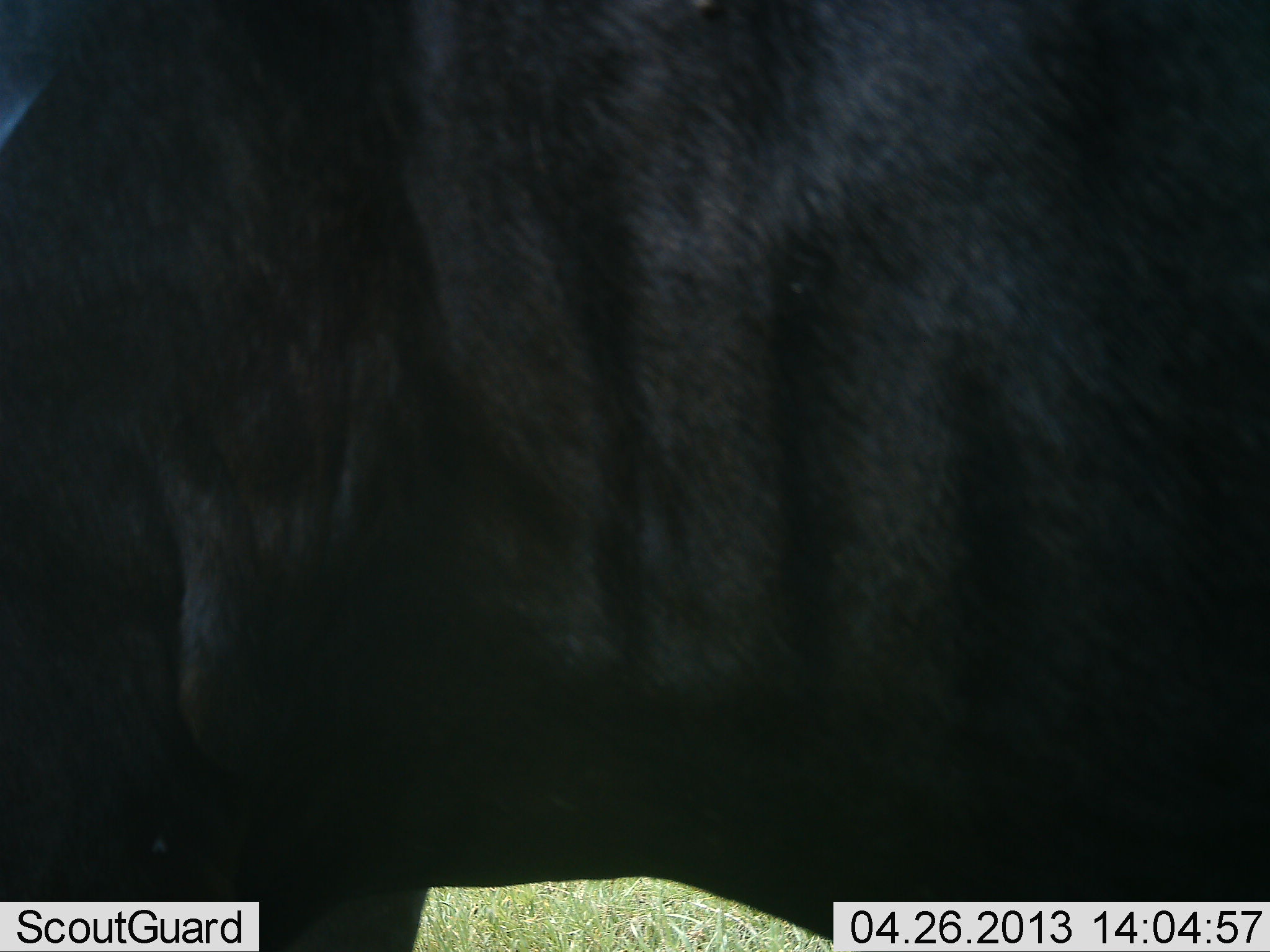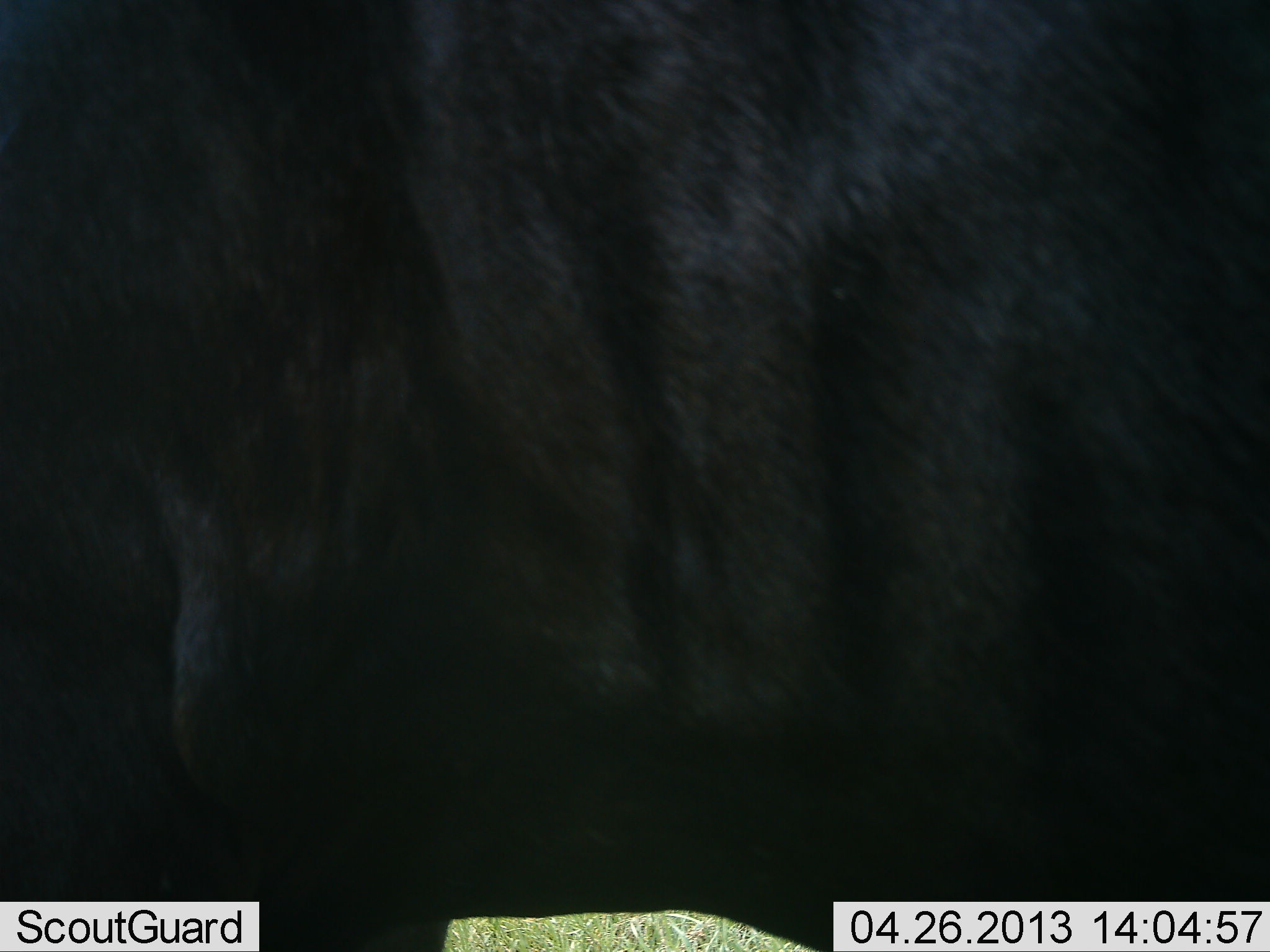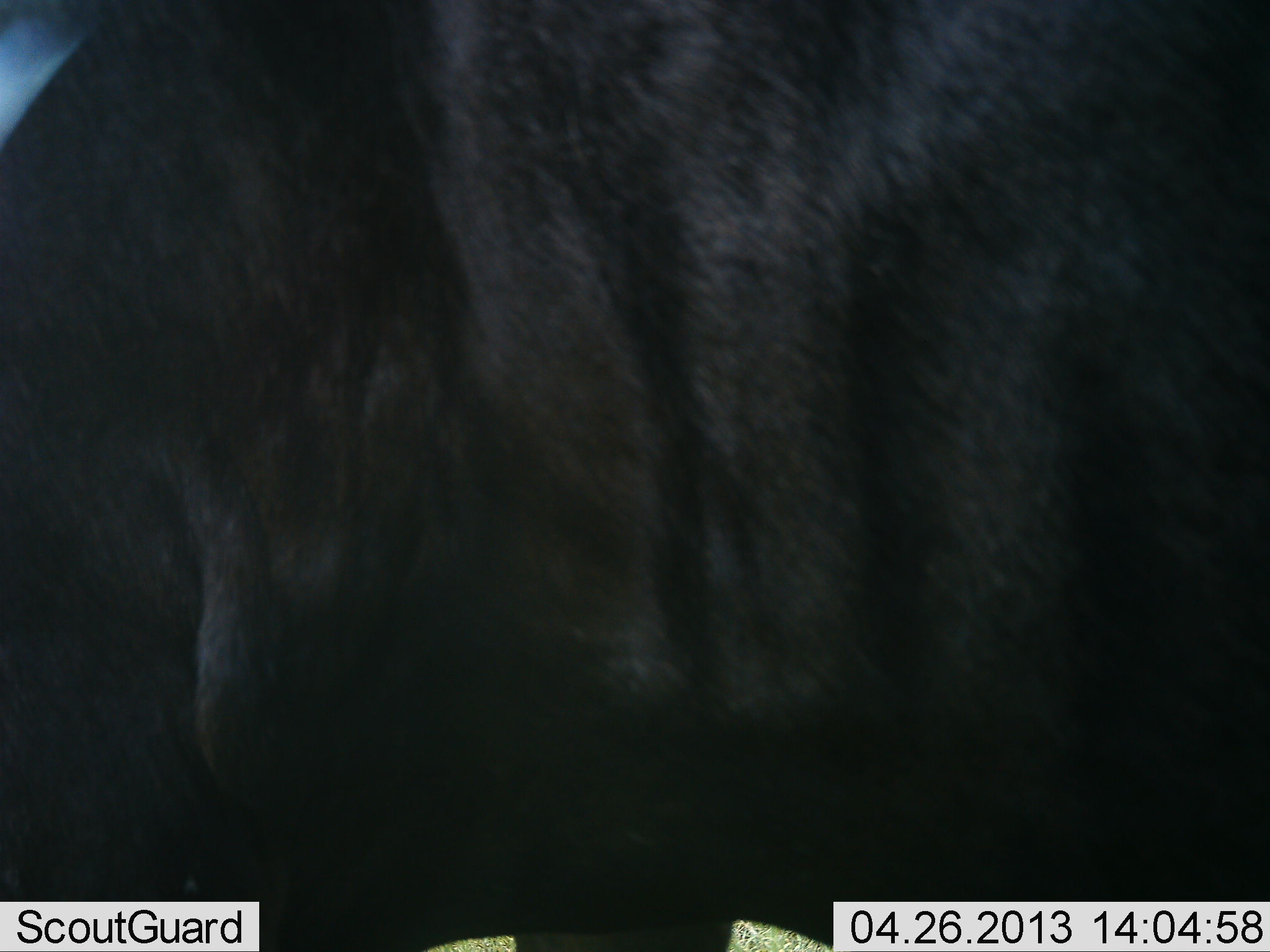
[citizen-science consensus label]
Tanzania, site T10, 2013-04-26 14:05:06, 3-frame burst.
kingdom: Animalia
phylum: Chordata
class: Mammalia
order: Artiodactyla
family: Bovidae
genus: Connochaetes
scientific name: Connochaetes taurinus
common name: blue wildebeest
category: wildebeest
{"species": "wildebeest (blue wildebeest) (Connochaetes taurinus)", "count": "1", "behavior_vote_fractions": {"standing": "100%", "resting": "0%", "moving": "0%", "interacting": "0%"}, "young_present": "0%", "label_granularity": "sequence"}